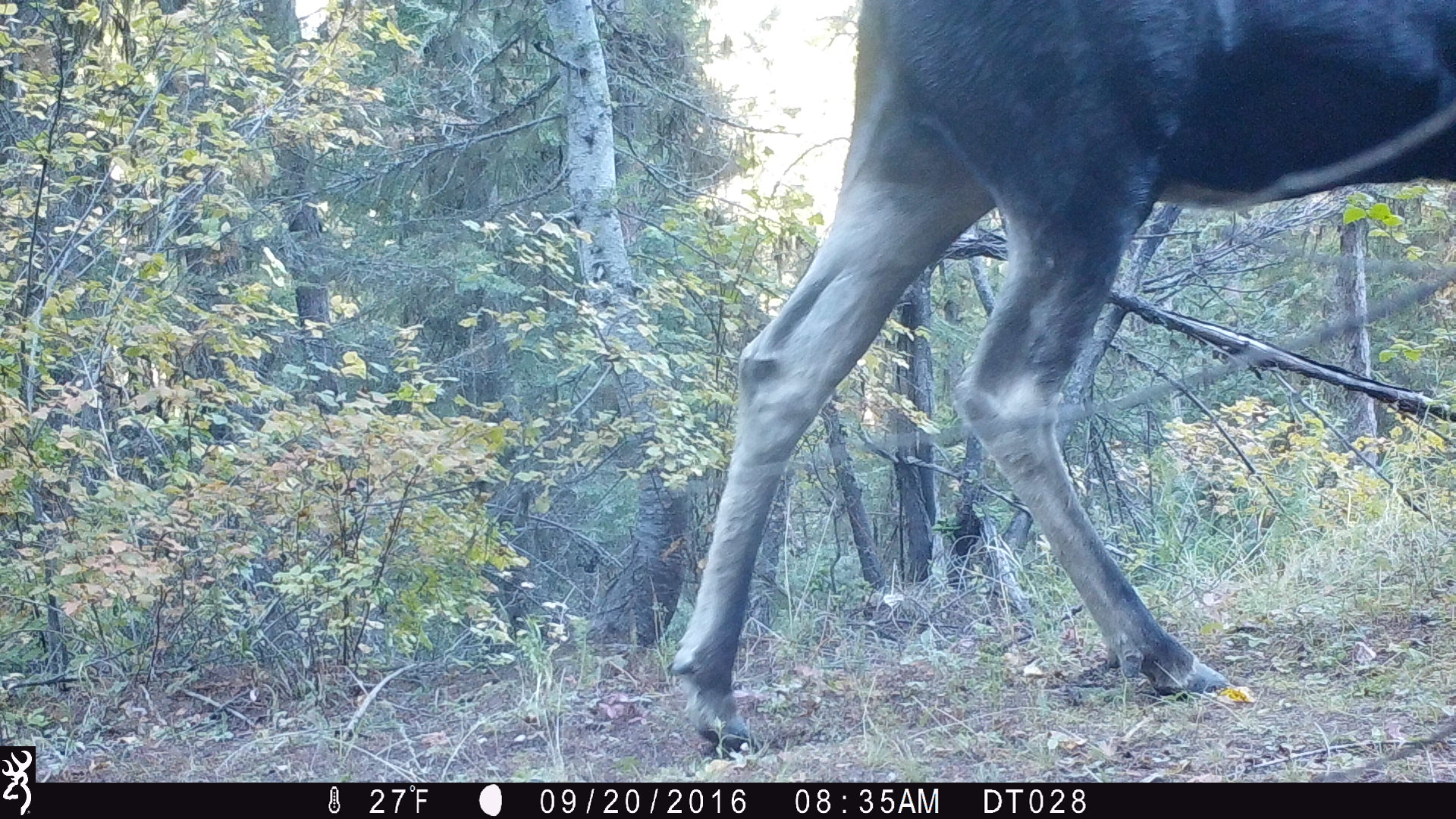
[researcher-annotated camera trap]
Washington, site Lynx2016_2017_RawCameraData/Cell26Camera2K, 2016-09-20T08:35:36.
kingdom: Animalia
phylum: Chordata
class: Mammalia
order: Lagomorpha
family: Leporidae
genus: Lepus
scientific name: Lepus americanus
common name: snowshoe hare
Lepus americanus (snowshoe hare). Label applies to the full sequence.